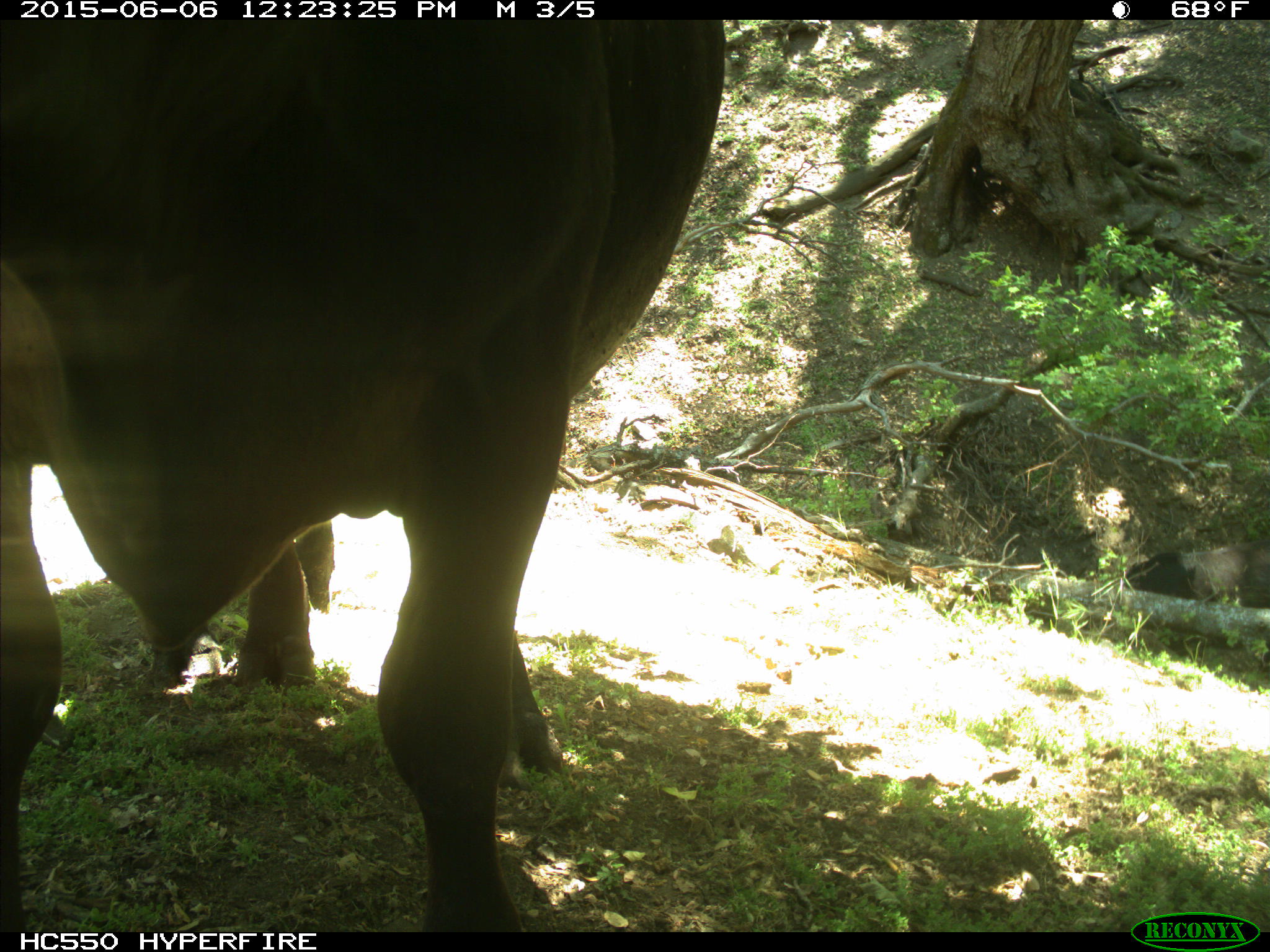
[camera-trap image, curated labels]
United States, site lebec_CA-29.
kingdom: Animalia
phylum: Chordata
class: Mammalia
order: Artiodactyla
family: Bovidae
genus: Bos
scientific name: Bos taurus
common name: domestic cow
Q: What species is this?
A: Bos taurus (domestic cow).